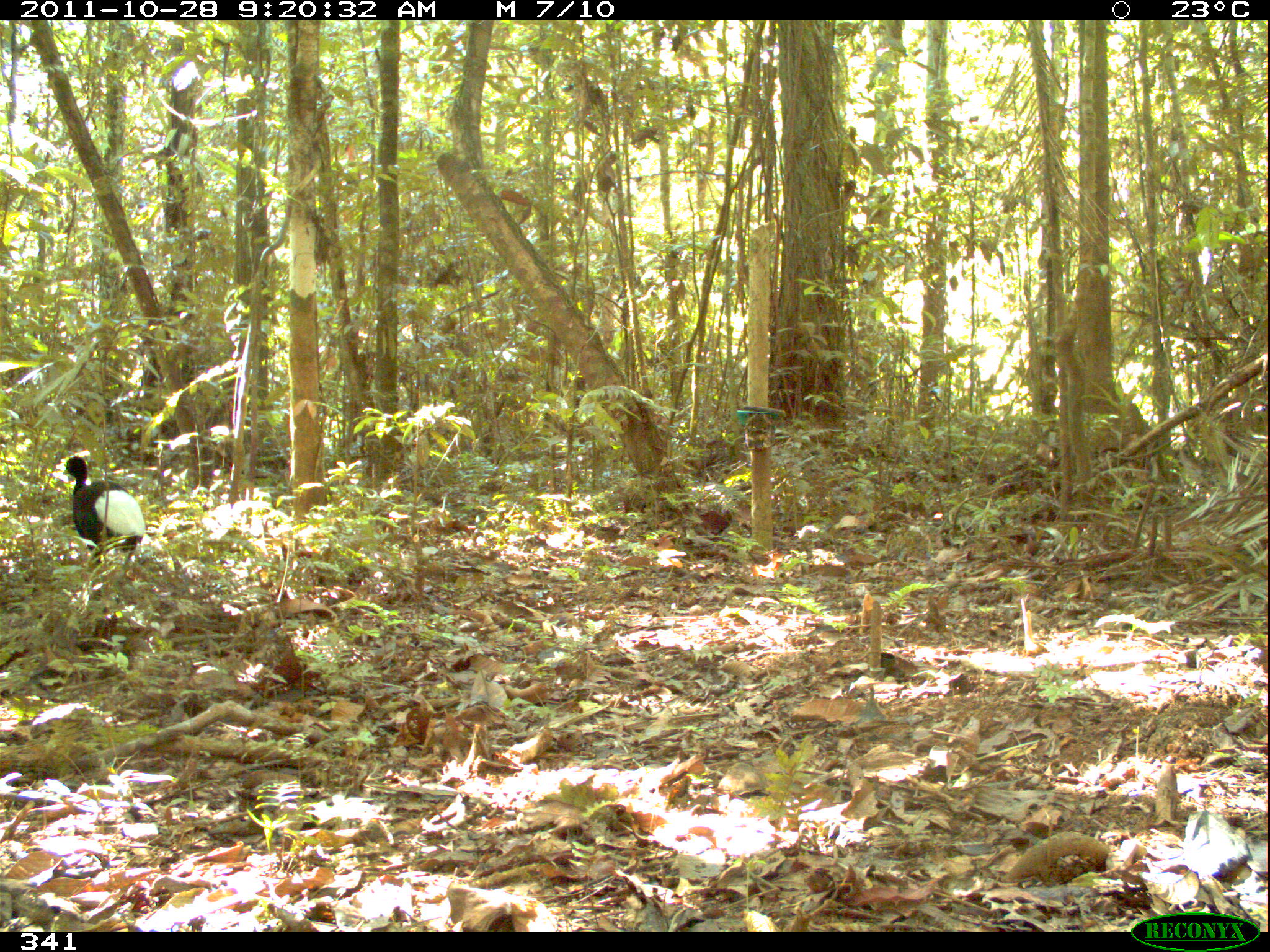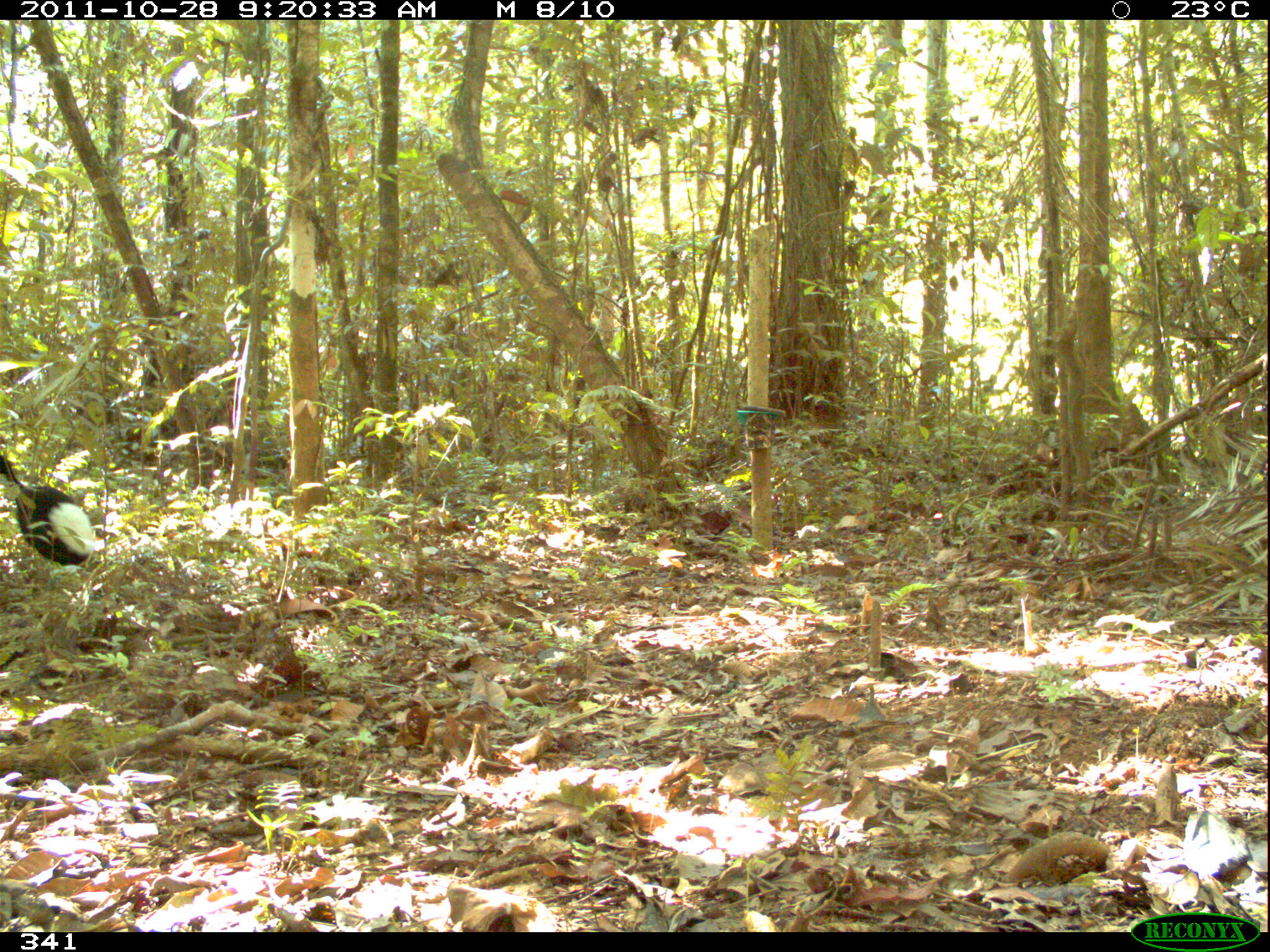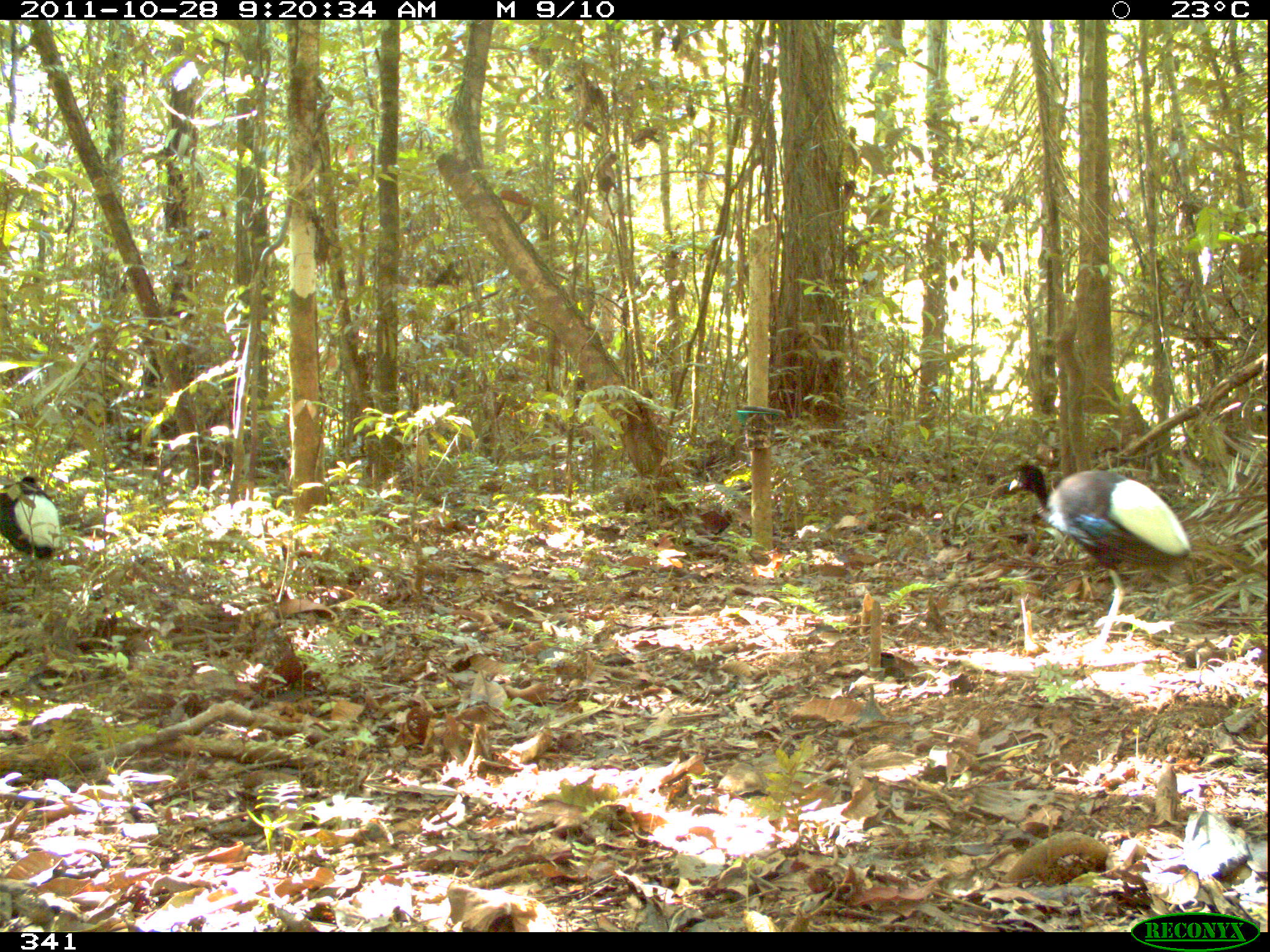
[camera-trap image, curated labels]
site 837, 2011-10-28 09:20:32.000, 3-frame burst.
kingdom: Animalia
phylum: Chordata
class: Aves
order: Gruiformes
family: Psophiidae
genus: Psophia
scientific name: Psophia leucoptera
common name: pale-winged trumpeter